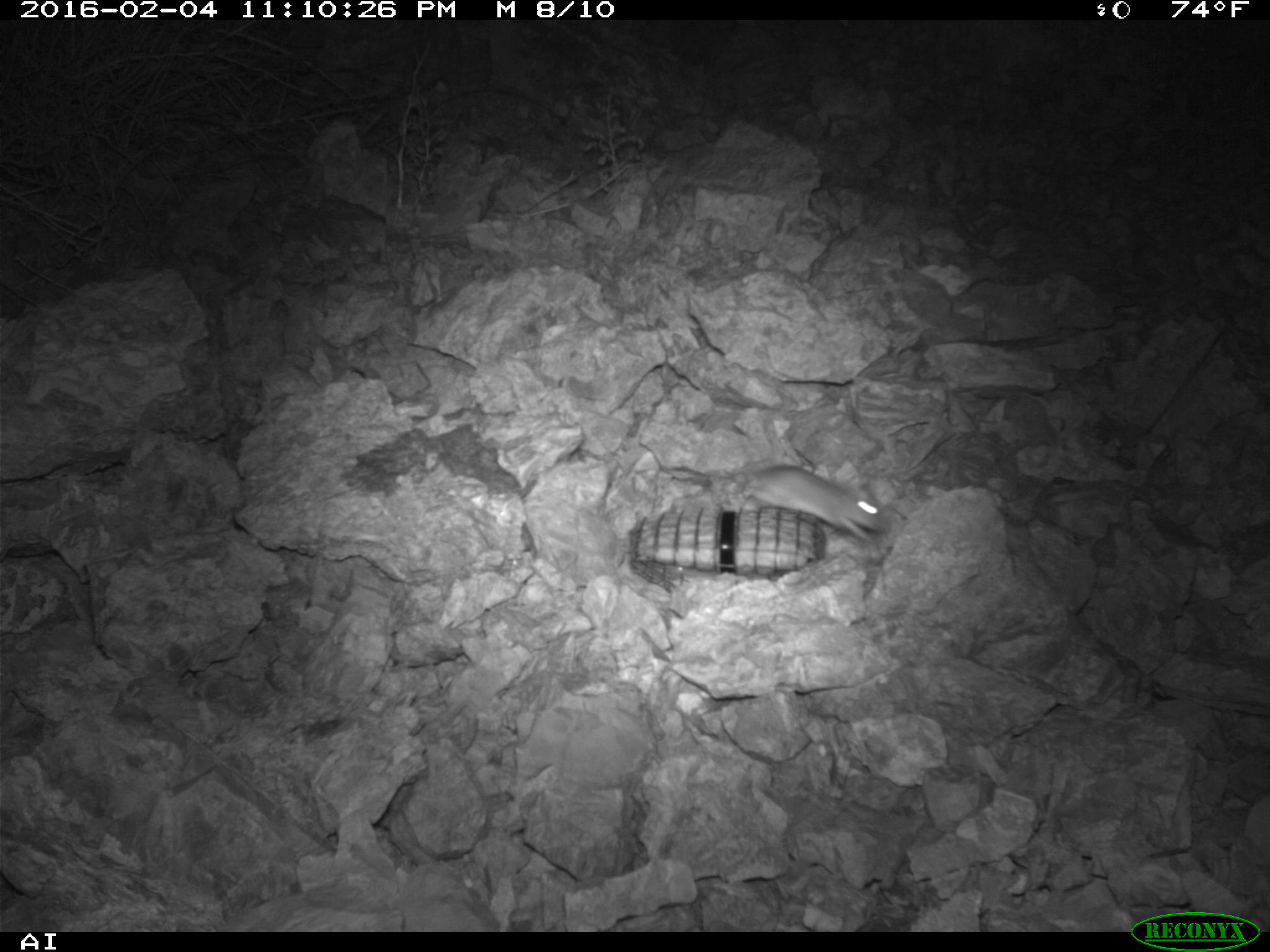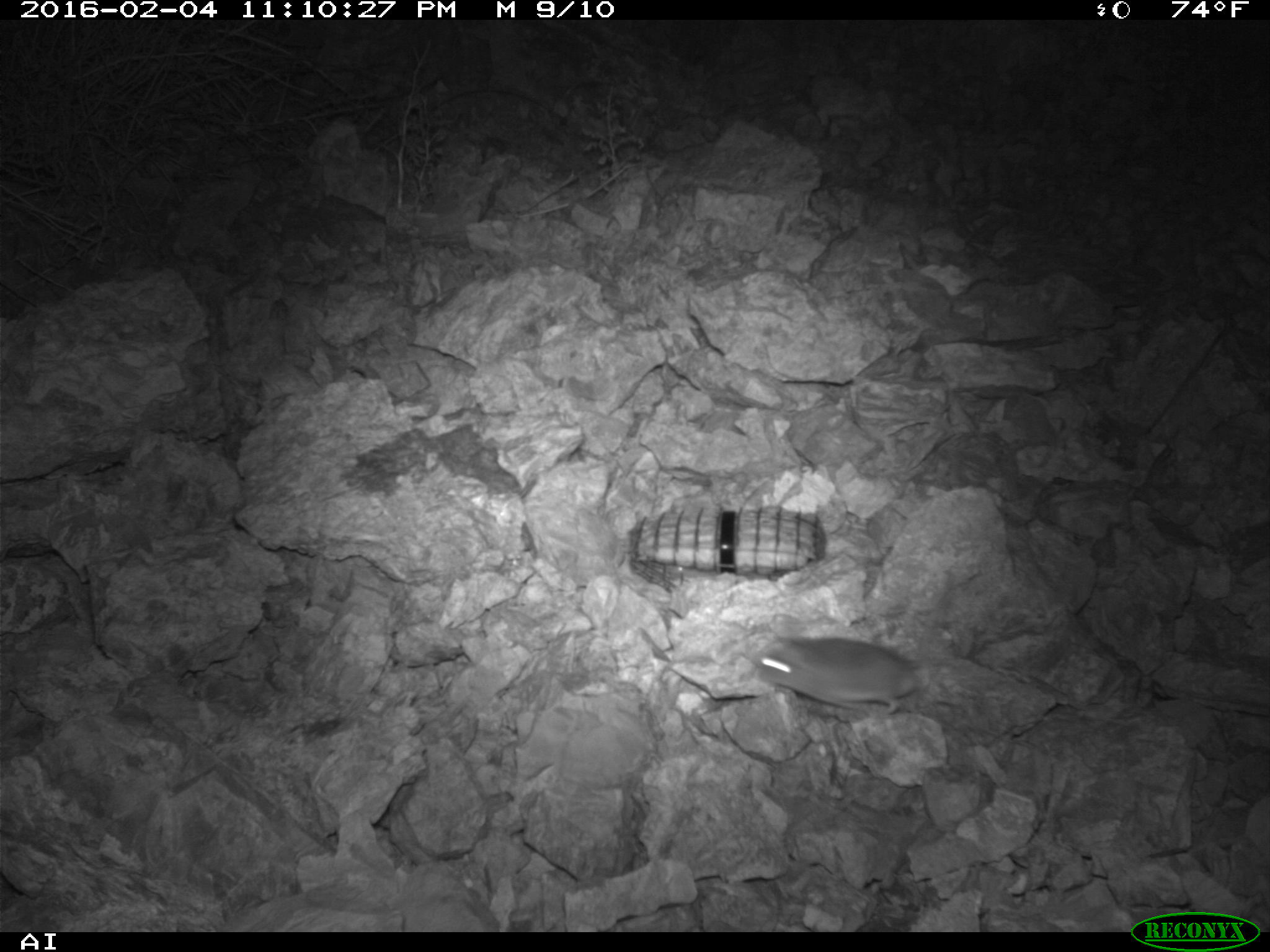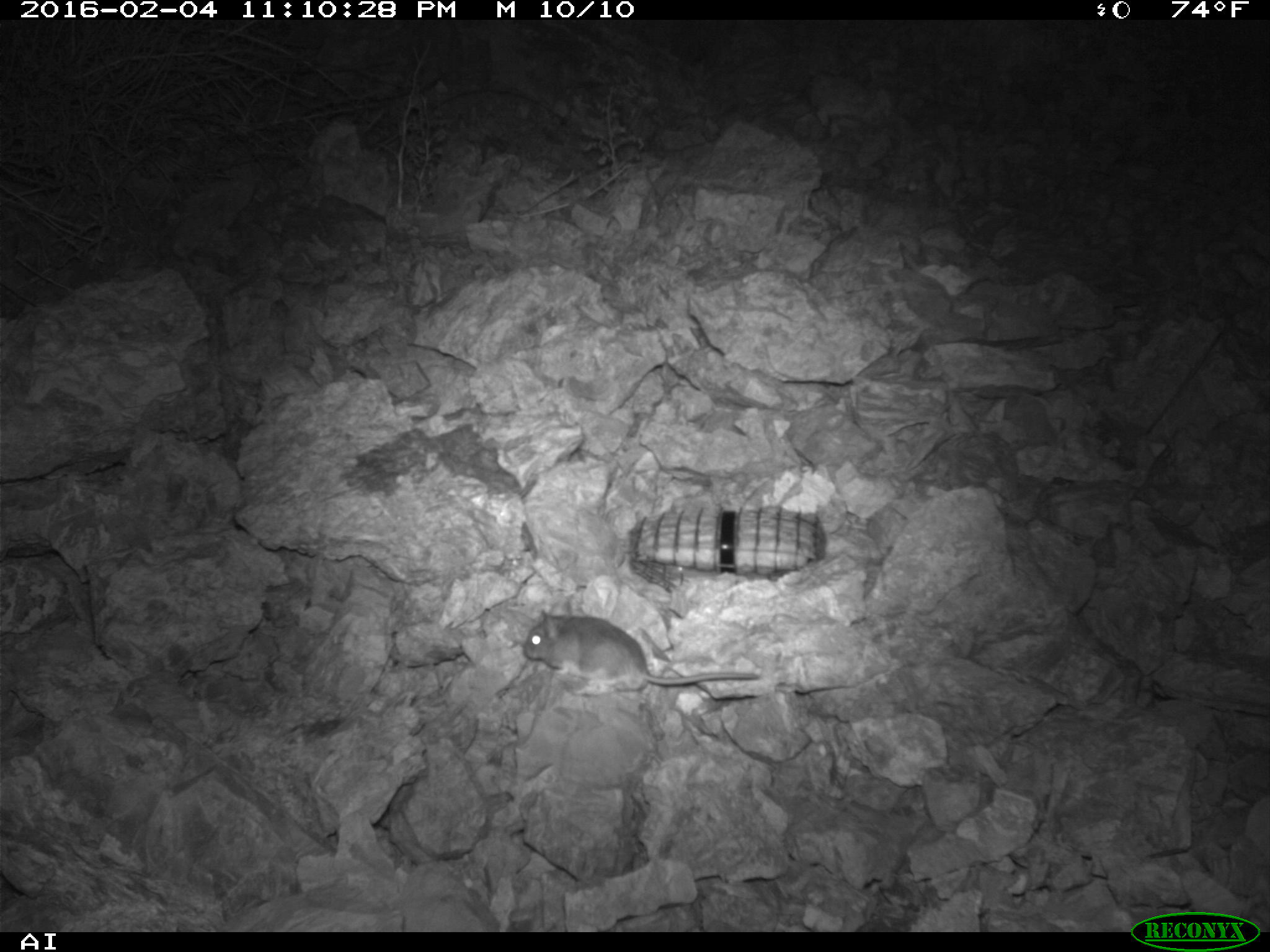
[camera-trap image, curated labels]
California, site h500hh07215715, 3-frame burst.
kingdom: Animalia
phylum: Chordata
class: Mammalia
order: Rodentia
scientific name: Rodentia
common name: rodent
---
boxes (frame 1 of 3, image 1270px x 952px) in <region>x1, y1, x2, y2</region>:
rodent: <region>666, 460, 894, 542</region>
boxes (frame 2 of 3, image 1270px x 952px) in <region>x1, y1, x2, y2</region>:
rodent: <region>753, 632, 917, 713</region>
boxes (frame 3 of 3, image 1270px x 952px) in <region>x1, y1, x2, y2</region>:
rodent: <region>521, 593, 760, 690</region>